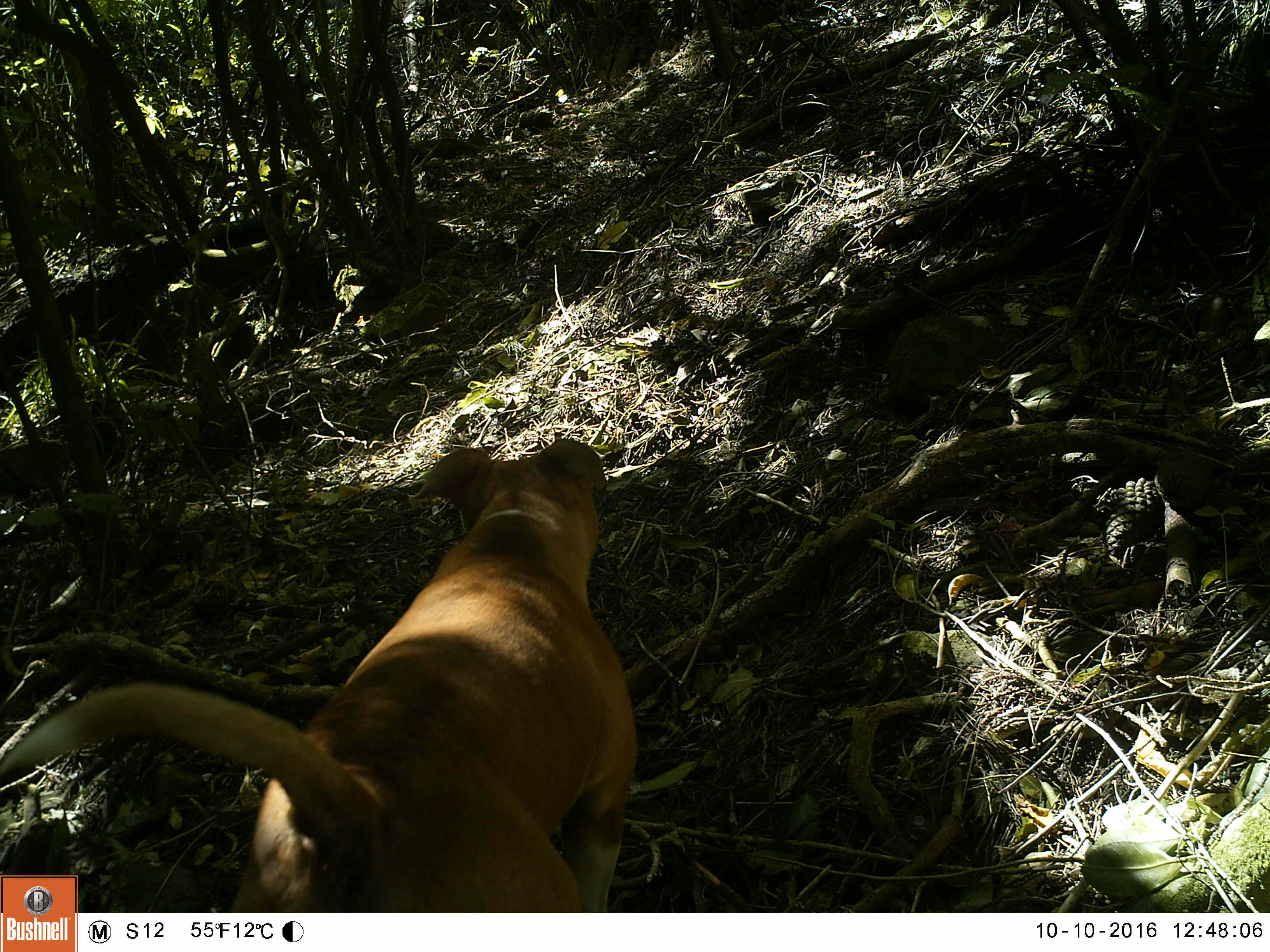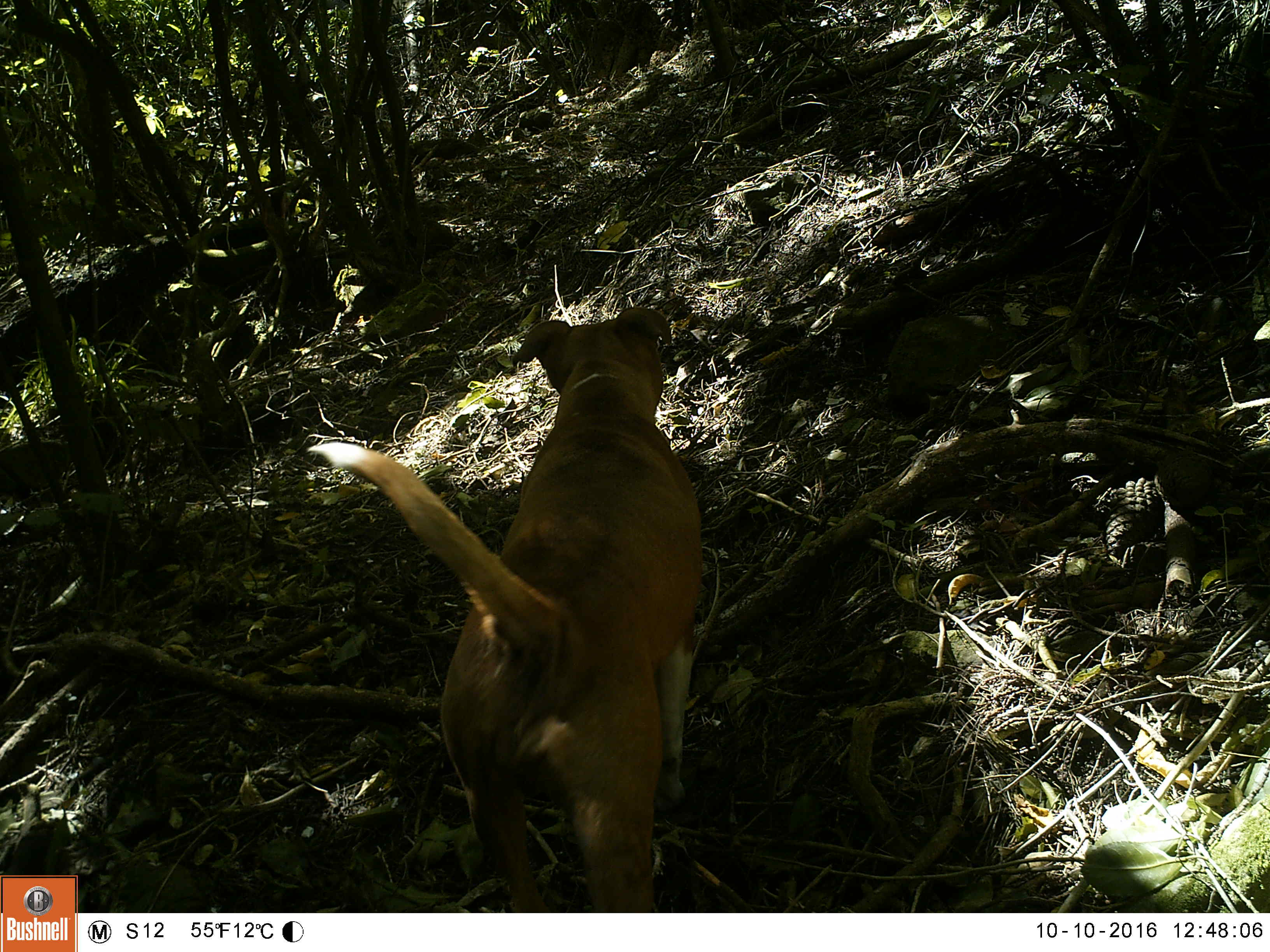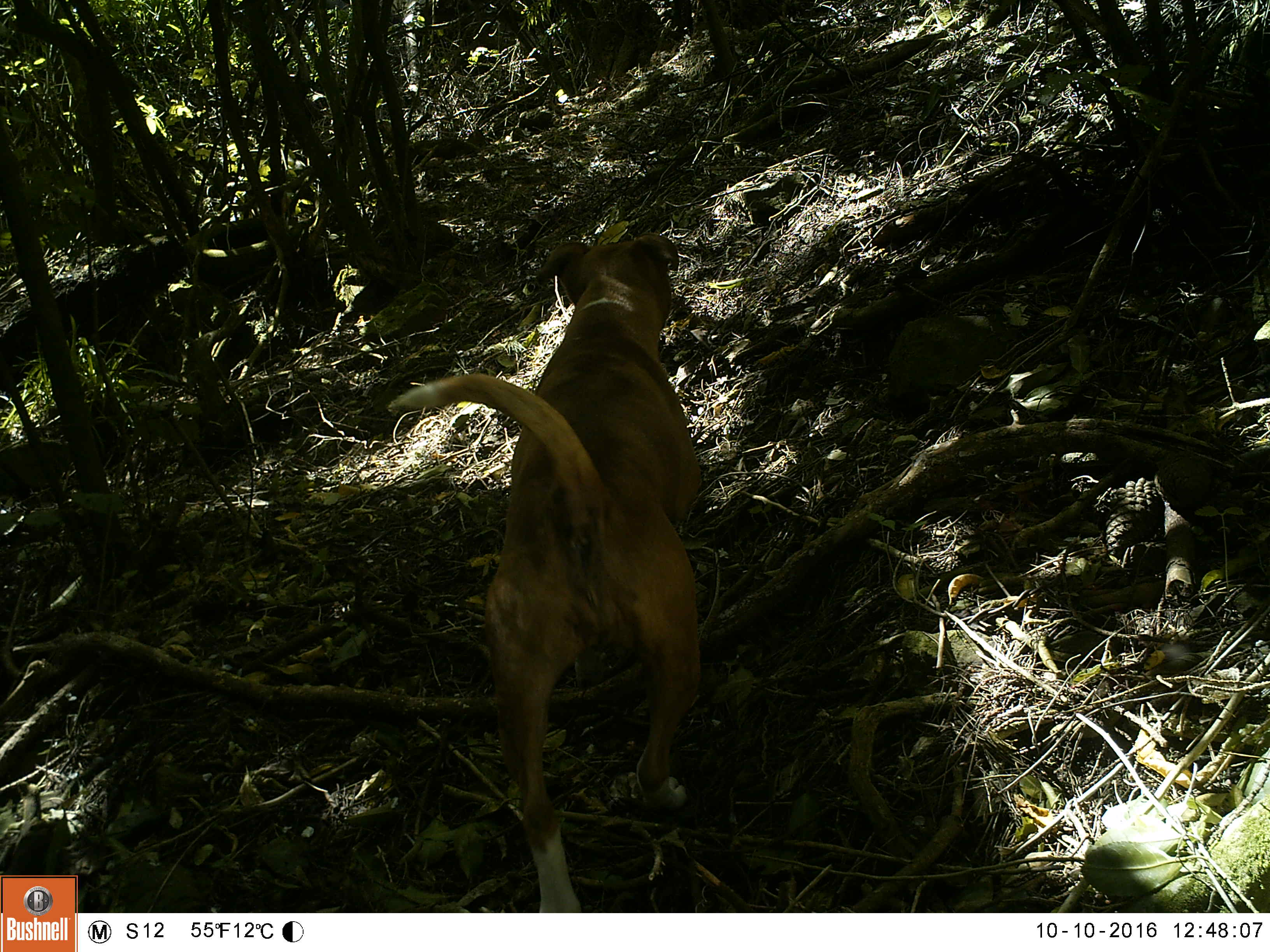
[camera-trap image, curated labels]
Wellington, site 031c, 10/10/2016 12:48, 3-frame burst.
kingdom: Animalia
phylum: Chordata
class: Mammalia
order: Carnivora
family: Canidae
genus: Canis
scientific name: Canis familiaris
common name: dog